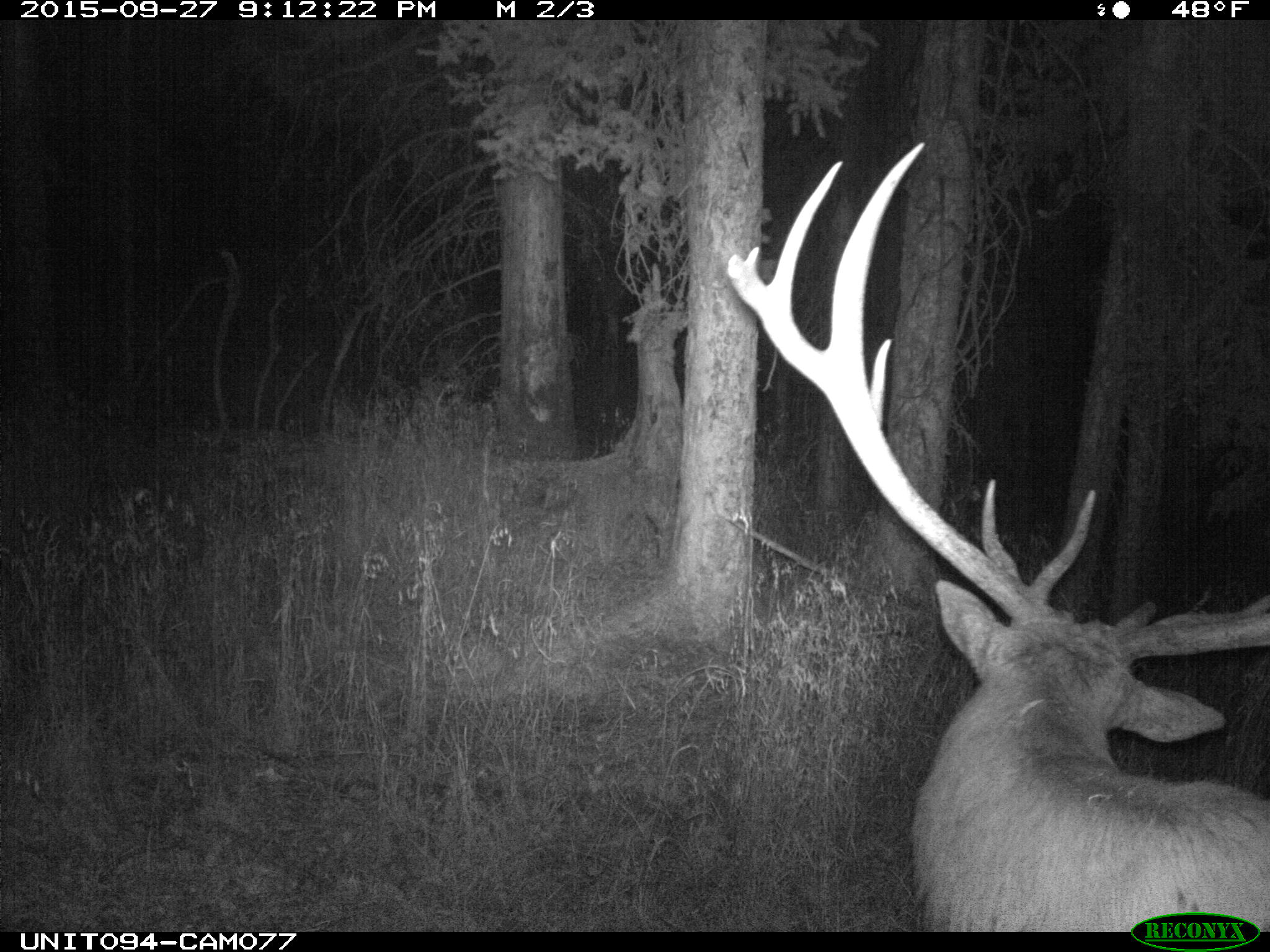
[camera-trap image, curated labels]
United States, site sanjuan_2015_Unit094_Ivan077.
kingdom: Animalia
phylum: Chordata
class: Mammalia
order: Artiodactyla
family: Cervidae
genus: Cervus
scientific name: Cervus elaphus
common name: red deer